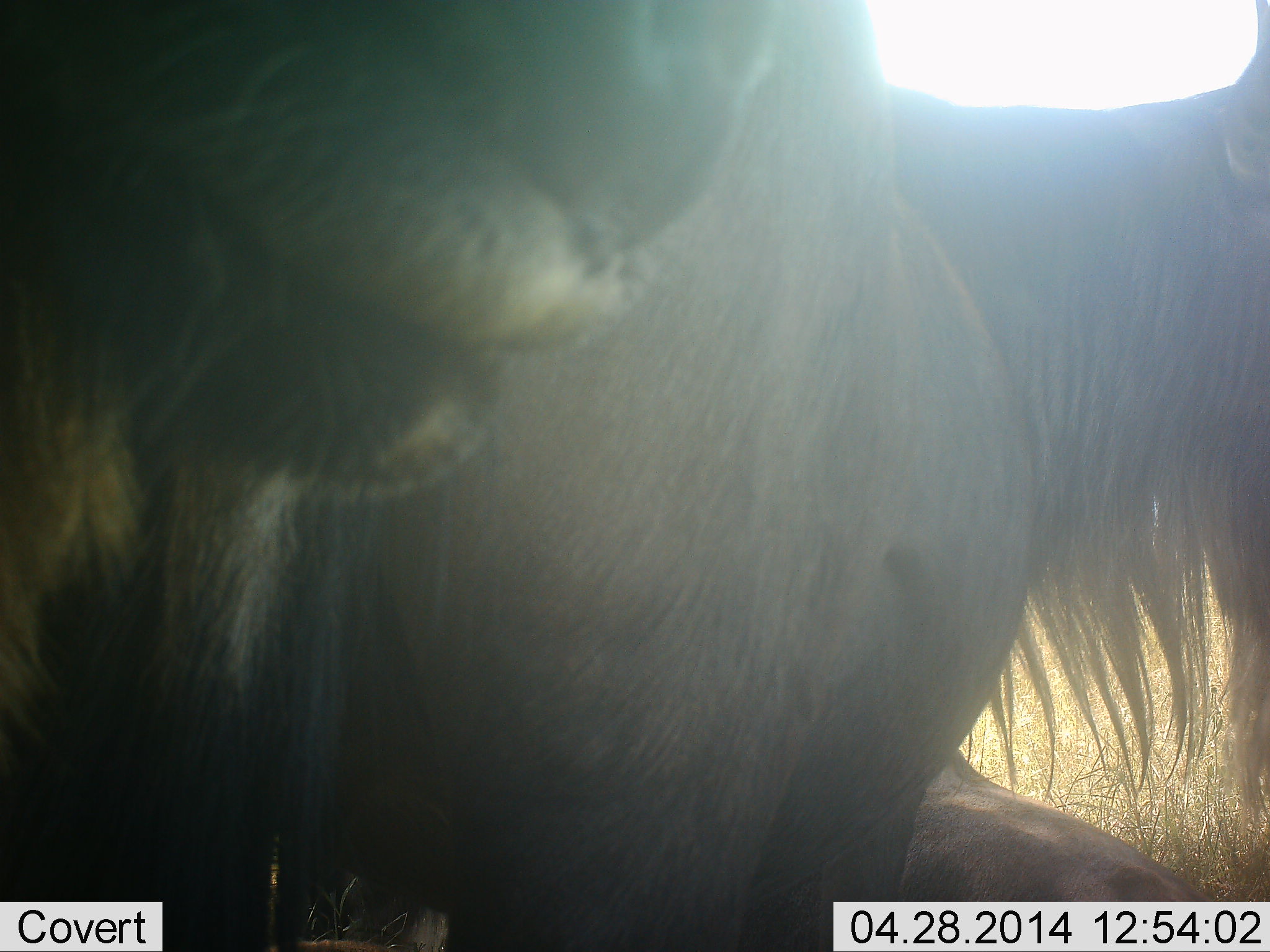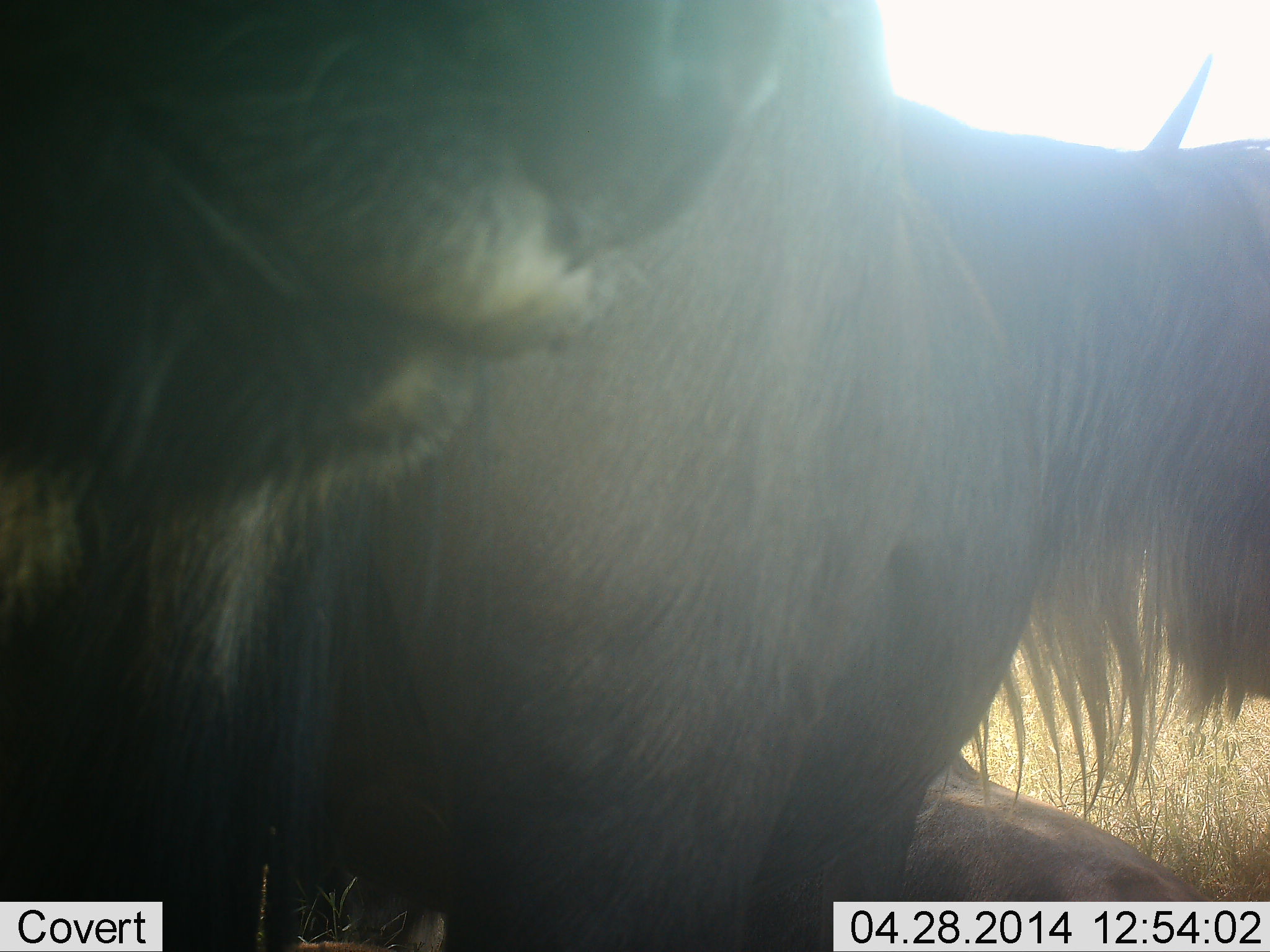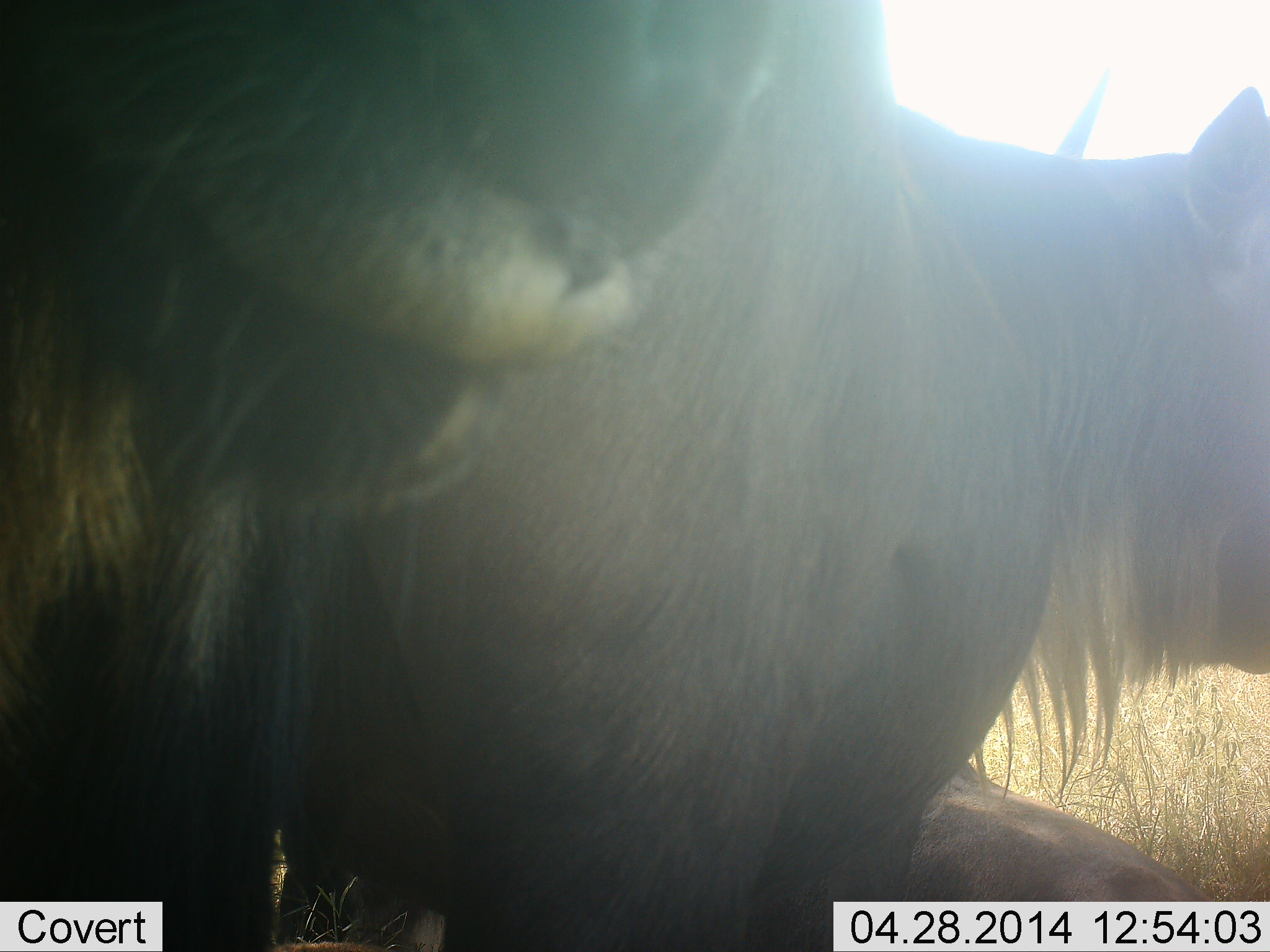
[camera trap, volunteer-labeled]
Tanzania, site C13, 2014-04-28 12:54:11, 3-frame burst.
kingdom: Animalia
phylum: Chordata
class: Mammalia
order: Artiodactyla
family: Bovidae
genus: Connochaetes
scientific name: Connochaetes taurinus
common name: blue wildebeest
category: wildebeest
Wildebeest (blue wildebeest) (Connochaetes taurinus), count 3. Behavior (volunteer vote fractions): standing 67%, resting 61%, moving 11%, interacting 2%. Young present (vote fraction): 2%. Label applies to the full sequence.